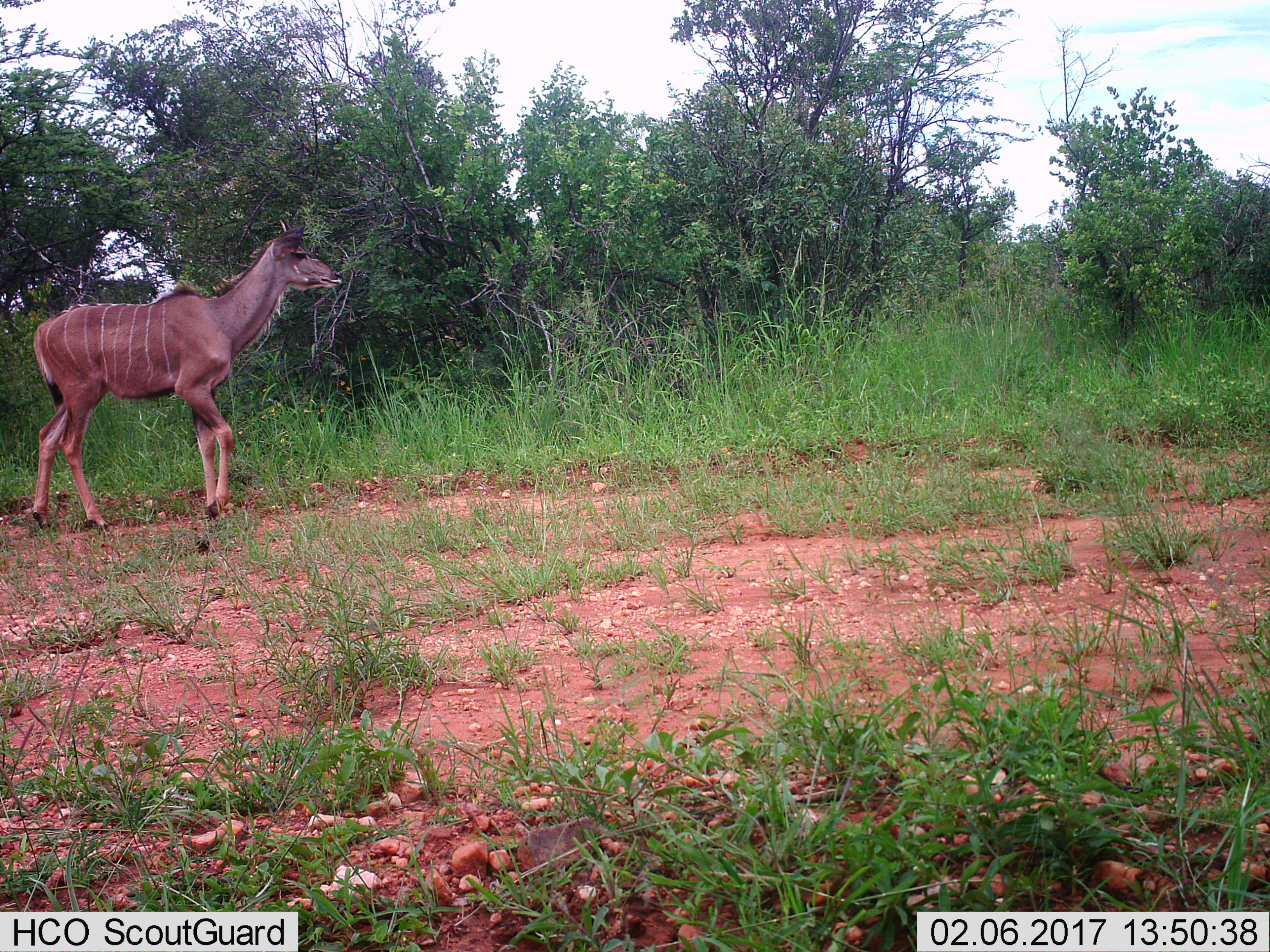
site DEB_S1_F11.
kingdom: Animalia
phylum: Chordata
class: Mammalia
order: Artiodactyla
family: Bovidae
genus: Tragelaphus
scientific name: Tragelaphus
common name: kudu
Kudu (Tragelaphus), count 1. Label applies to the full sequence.